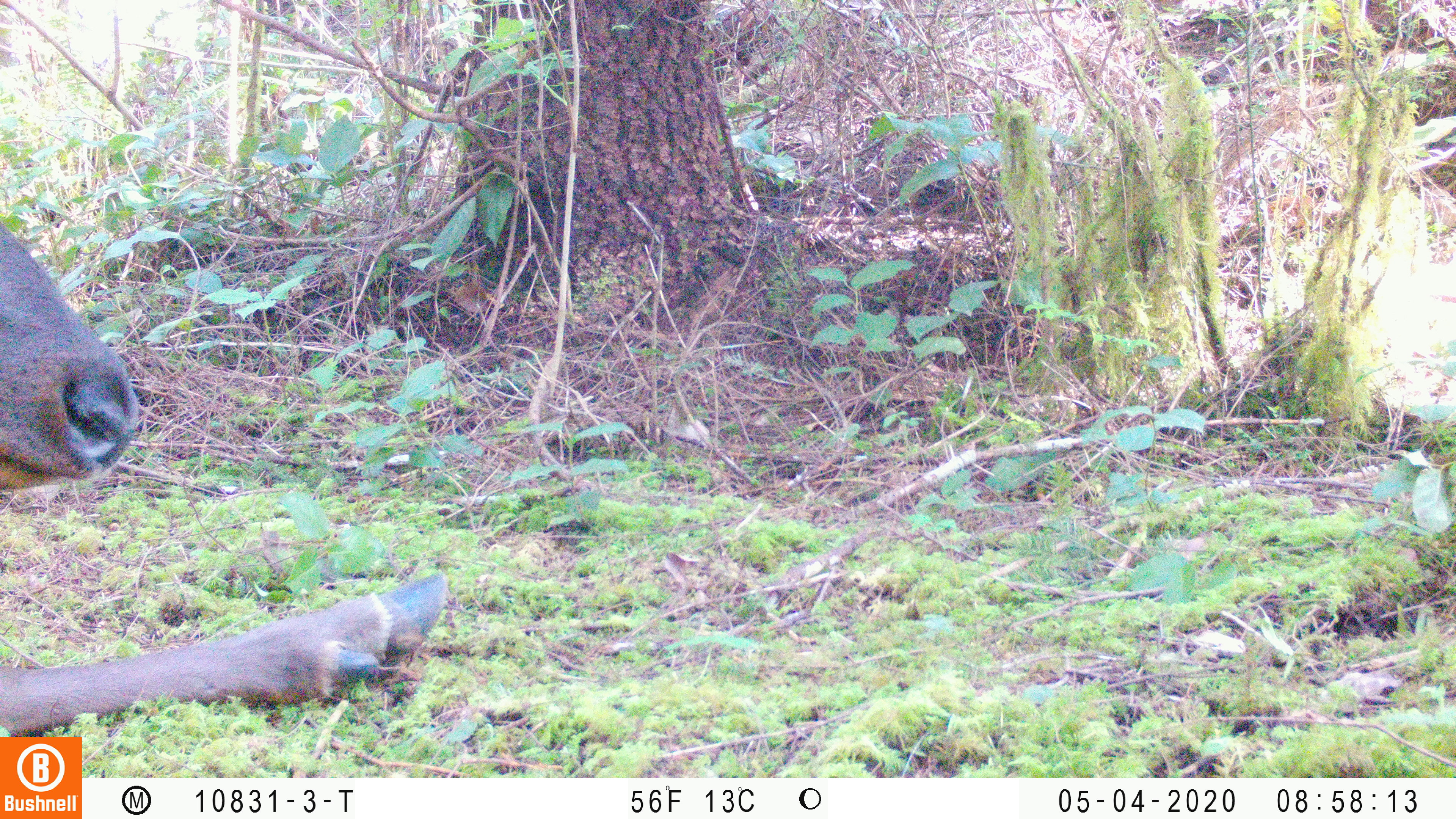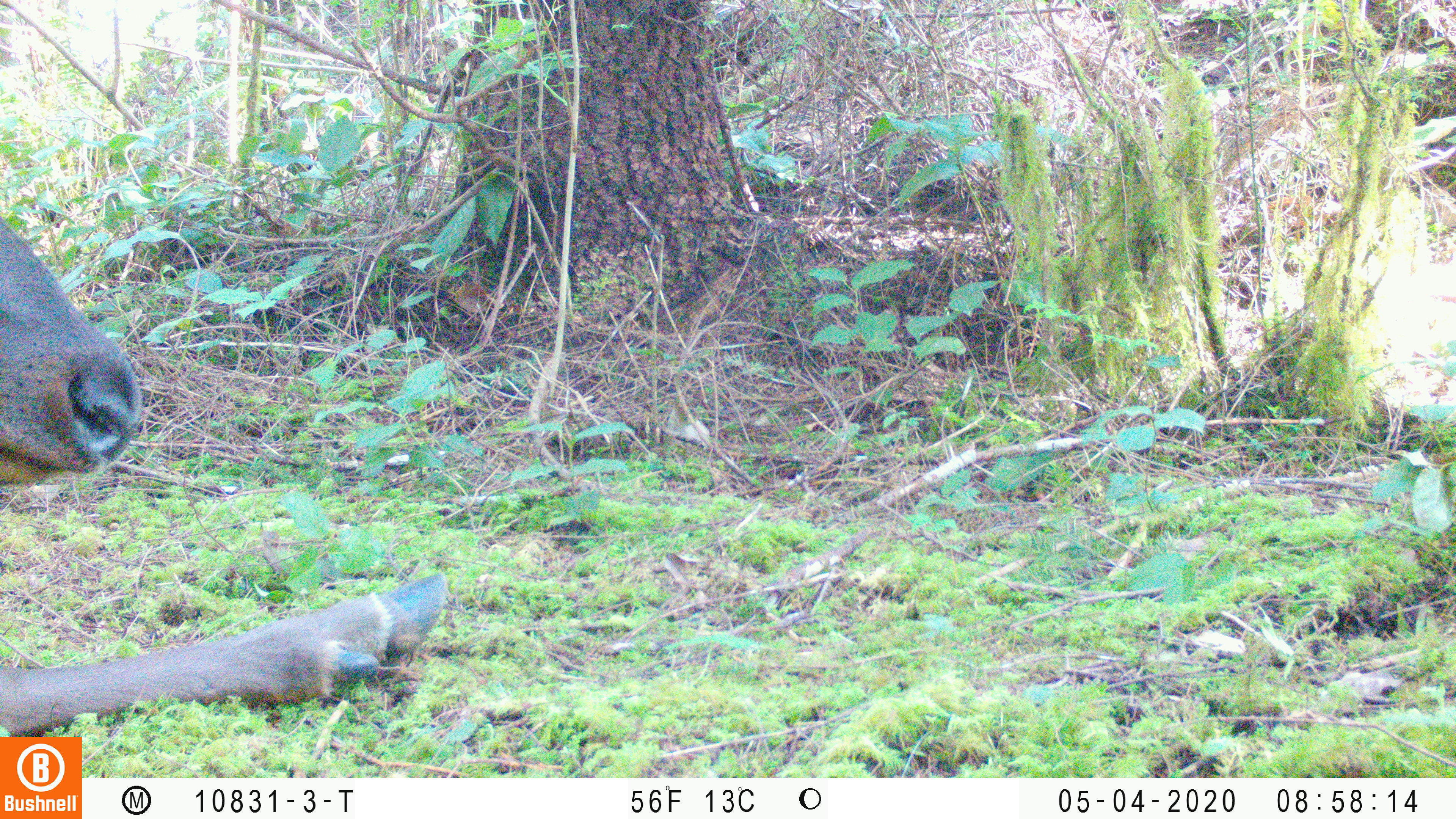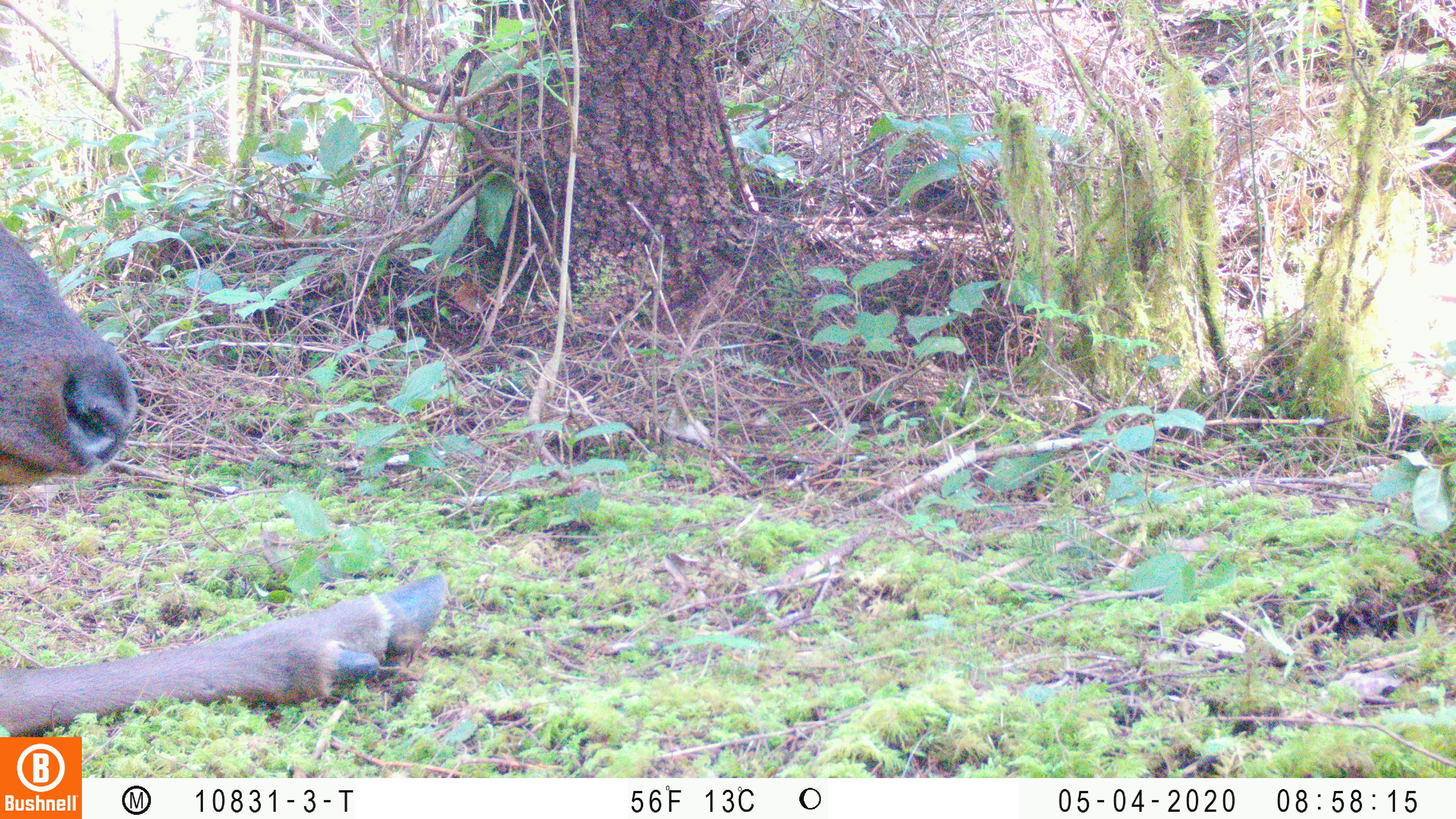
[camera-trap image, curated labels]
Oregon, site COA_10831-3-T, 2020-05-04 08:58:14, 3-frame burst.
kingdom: Animalia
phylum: Chordata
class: Mammalia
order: Artiodactyla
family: Cervidae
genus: Cervus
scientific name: Cervus canadensis roosevelti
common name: roosevelt elk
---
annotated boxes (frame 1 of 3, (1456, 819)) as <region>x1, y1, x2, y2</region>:
roosevelt elk: <region>0, 215, 452, 732</region>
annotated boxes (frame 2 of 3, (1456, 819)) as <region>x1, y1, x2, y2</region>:
roosevelt elk: <region>0, 215, 454, 729</region>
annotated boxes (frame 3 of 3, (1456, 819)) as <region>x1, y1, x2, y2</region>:
roosevelt elk: <region>2, 230, 452, 730</region>